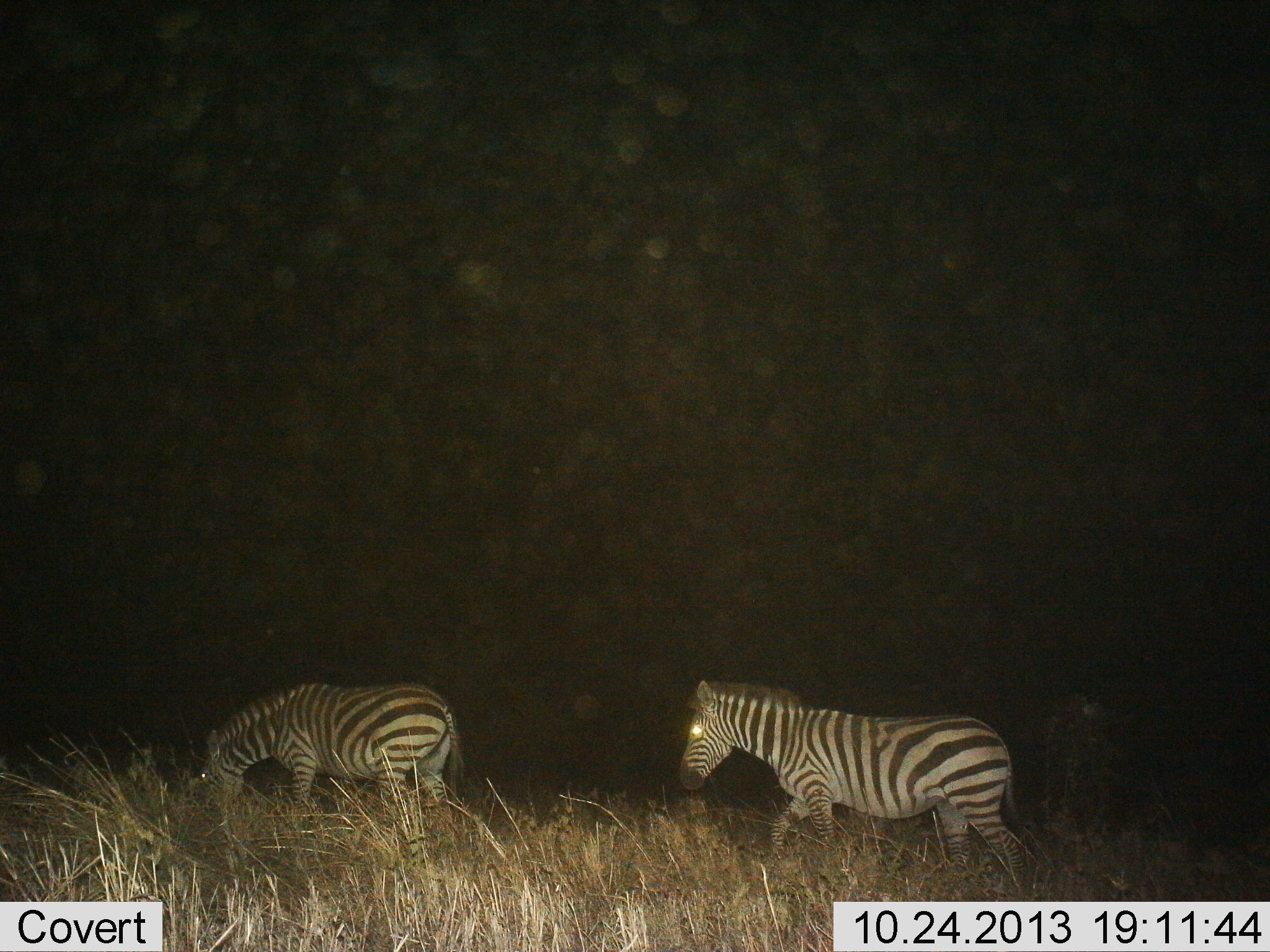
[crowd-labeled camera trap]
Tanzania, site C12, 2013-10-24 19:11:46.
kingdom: Animalia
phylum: Chordata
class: Mammalia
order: Perissodactyla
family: Equidae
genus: Equus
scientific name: Equus quagga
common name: plains zebra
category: zebra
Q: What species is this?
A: Zebra (plains zebra) (Equus quagga).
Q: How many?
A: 2.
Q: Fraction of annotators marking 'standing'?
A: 10%.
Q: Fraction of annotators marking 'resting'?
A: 0%.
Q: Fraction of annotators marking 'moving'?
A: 100%.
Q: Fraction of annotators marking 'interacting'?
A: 0%.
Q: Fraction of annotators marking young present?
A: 0%.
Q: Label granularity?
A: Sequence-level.